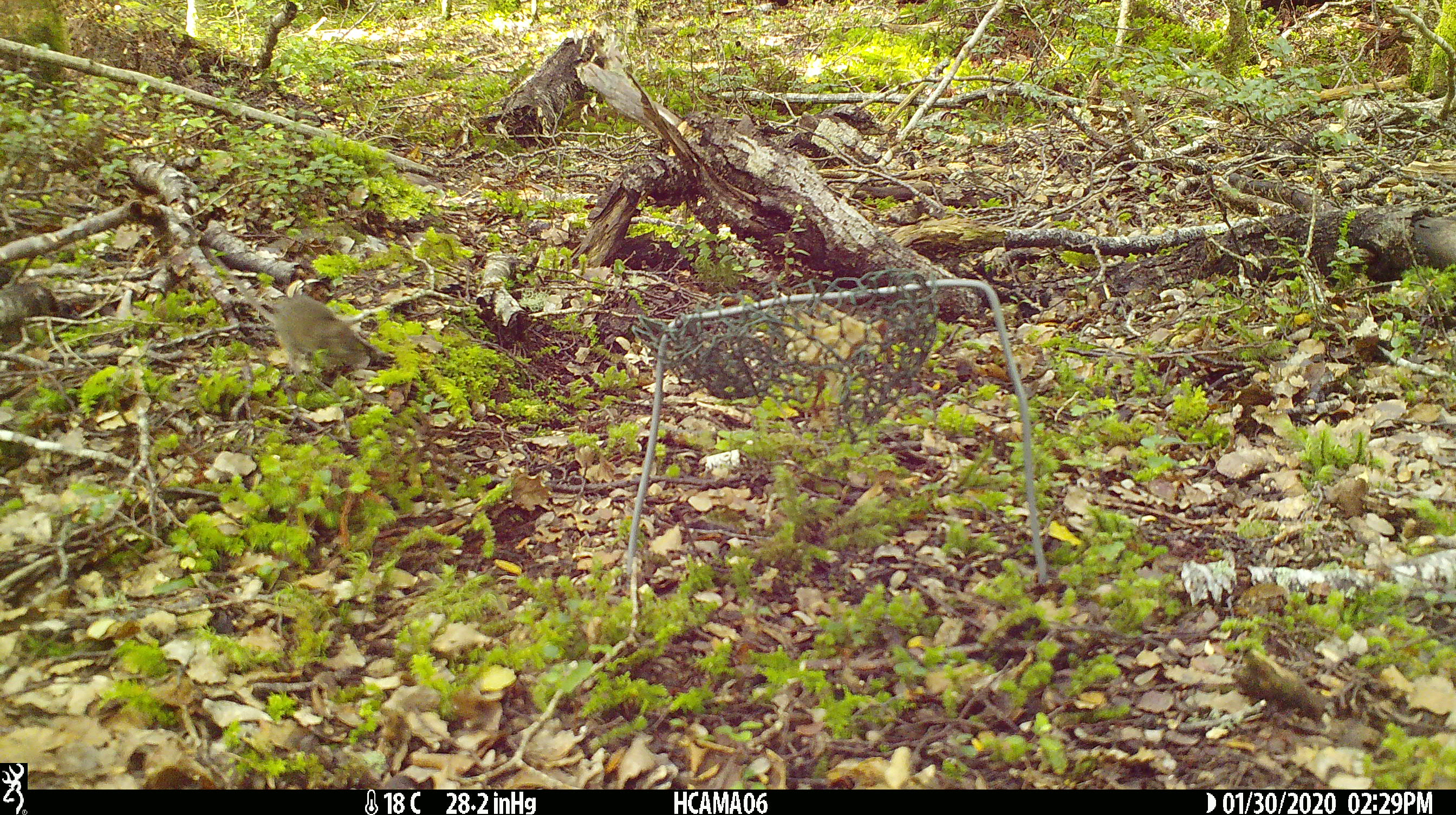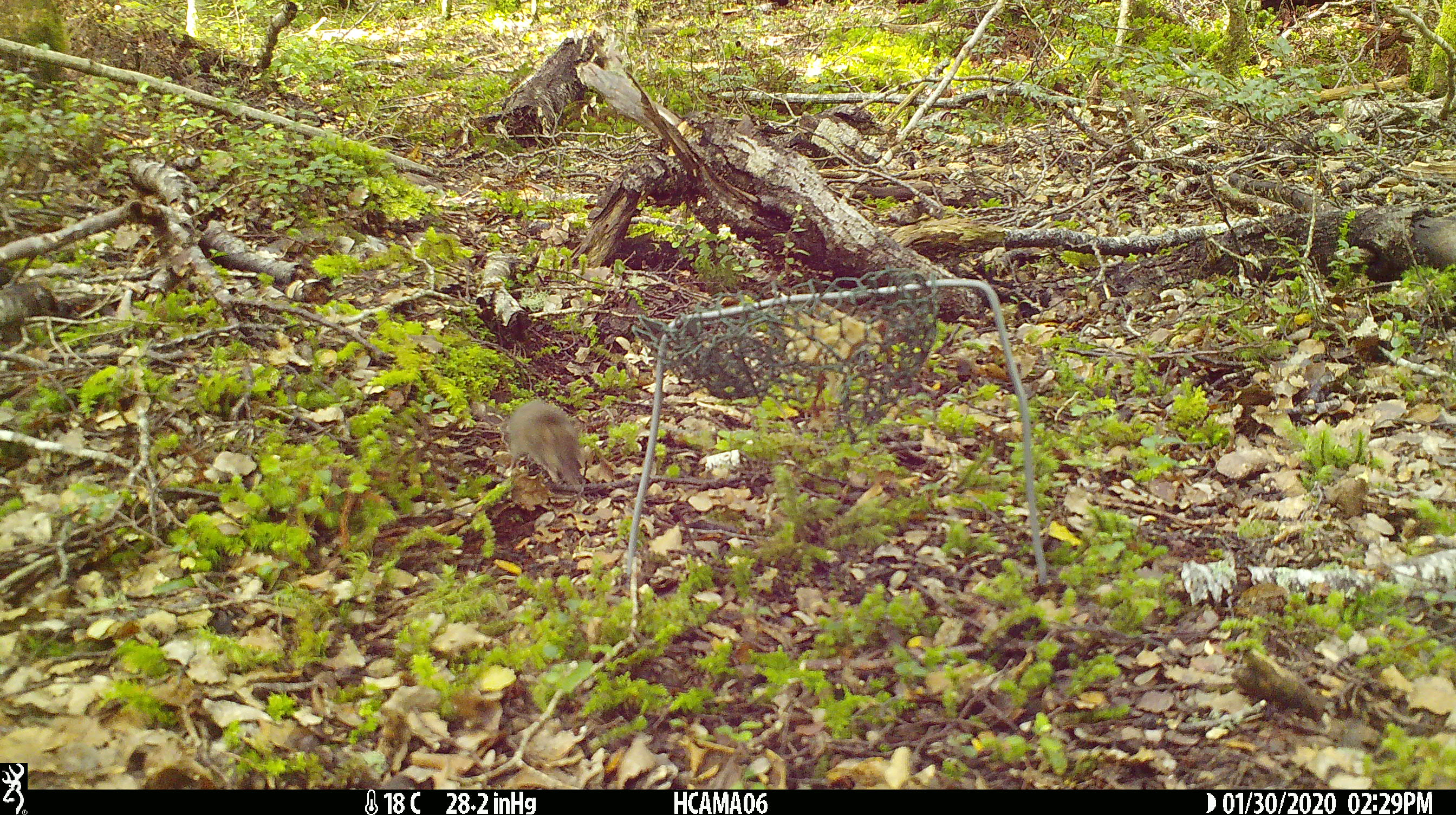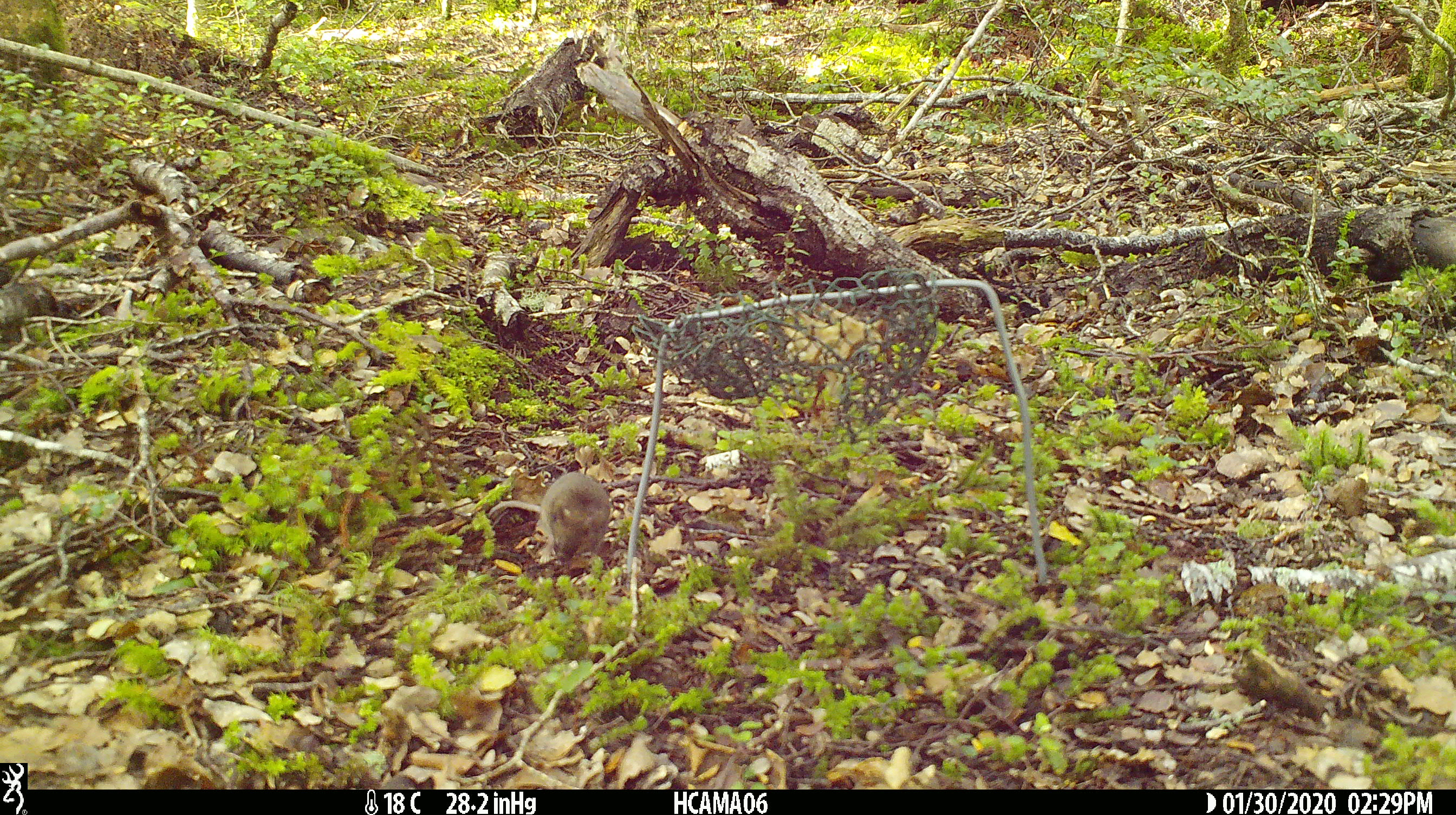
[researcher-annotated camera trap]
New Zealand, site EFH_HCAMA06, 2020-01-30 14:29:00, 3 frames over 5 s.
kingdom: Animalia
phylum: Chordata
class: Mammalia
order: Rodentia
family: Muridae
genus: Mus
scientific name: Mus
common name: mouse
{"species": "mouse (Mus)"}